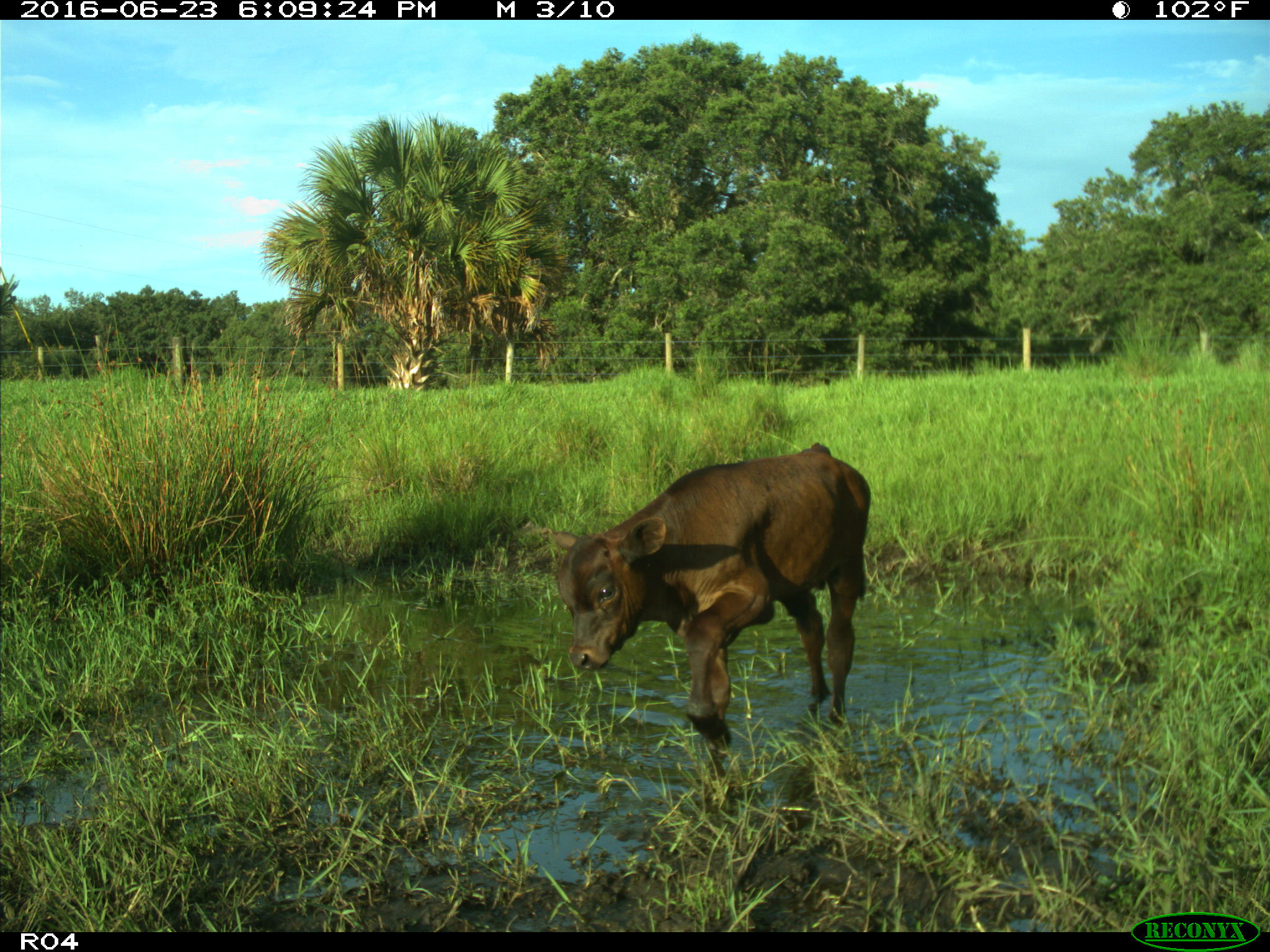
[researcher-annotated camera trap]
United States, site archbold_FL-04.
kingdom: Animalia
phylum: Chordata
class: Mammalia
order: Artiodactyla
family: Bovidae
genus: Bos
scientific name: Bos taurus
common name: domestic cow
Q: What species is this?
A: Bos taurus (domestic cow).